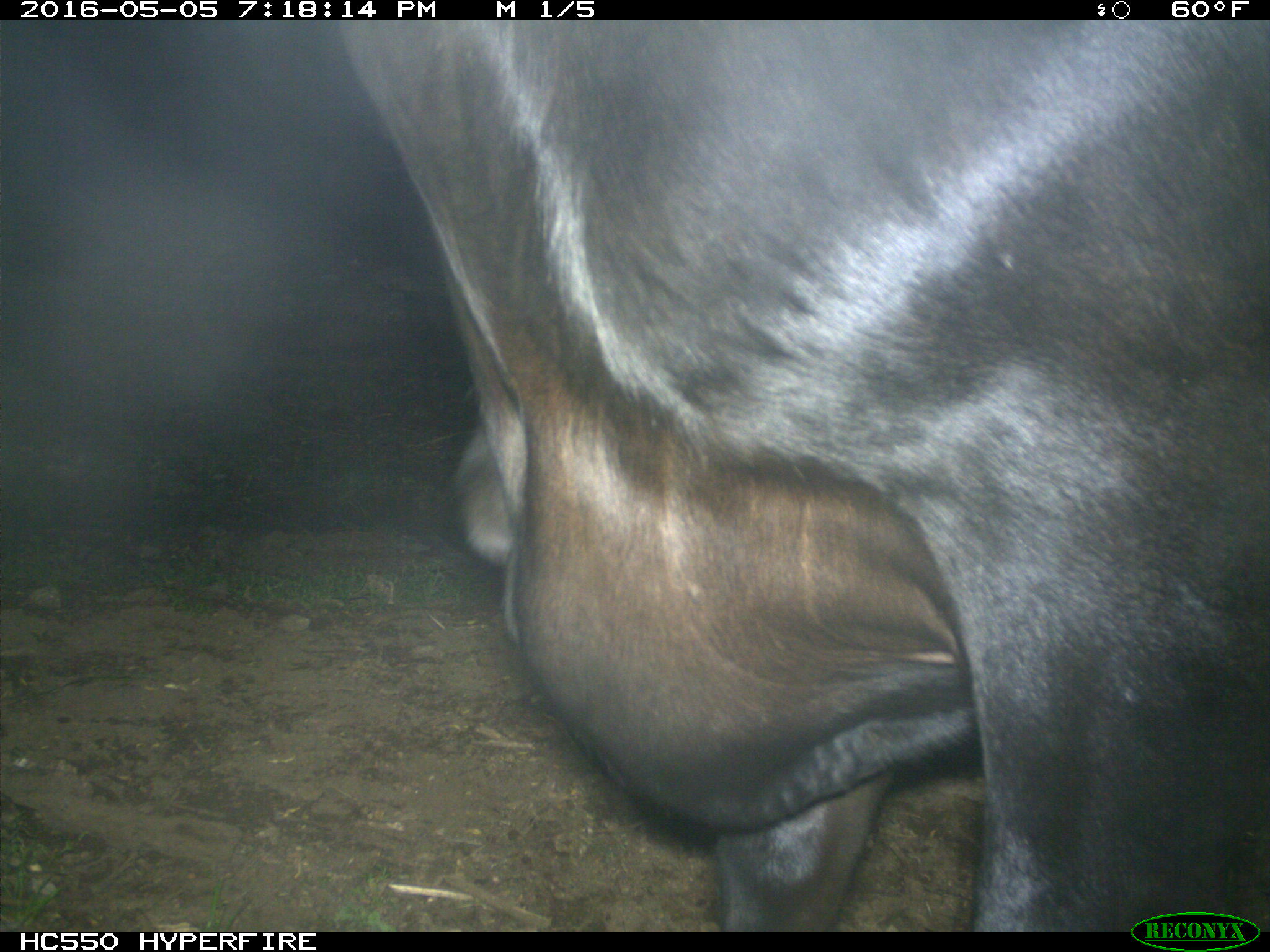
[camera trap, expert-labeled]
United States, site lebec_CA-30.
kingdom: Animalia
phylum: Chordata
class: Mammalia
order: Artiodactyla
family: Bovidae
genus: Bos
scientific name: Bos taurus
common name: domestic cow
Bos taurus (domestic cow).